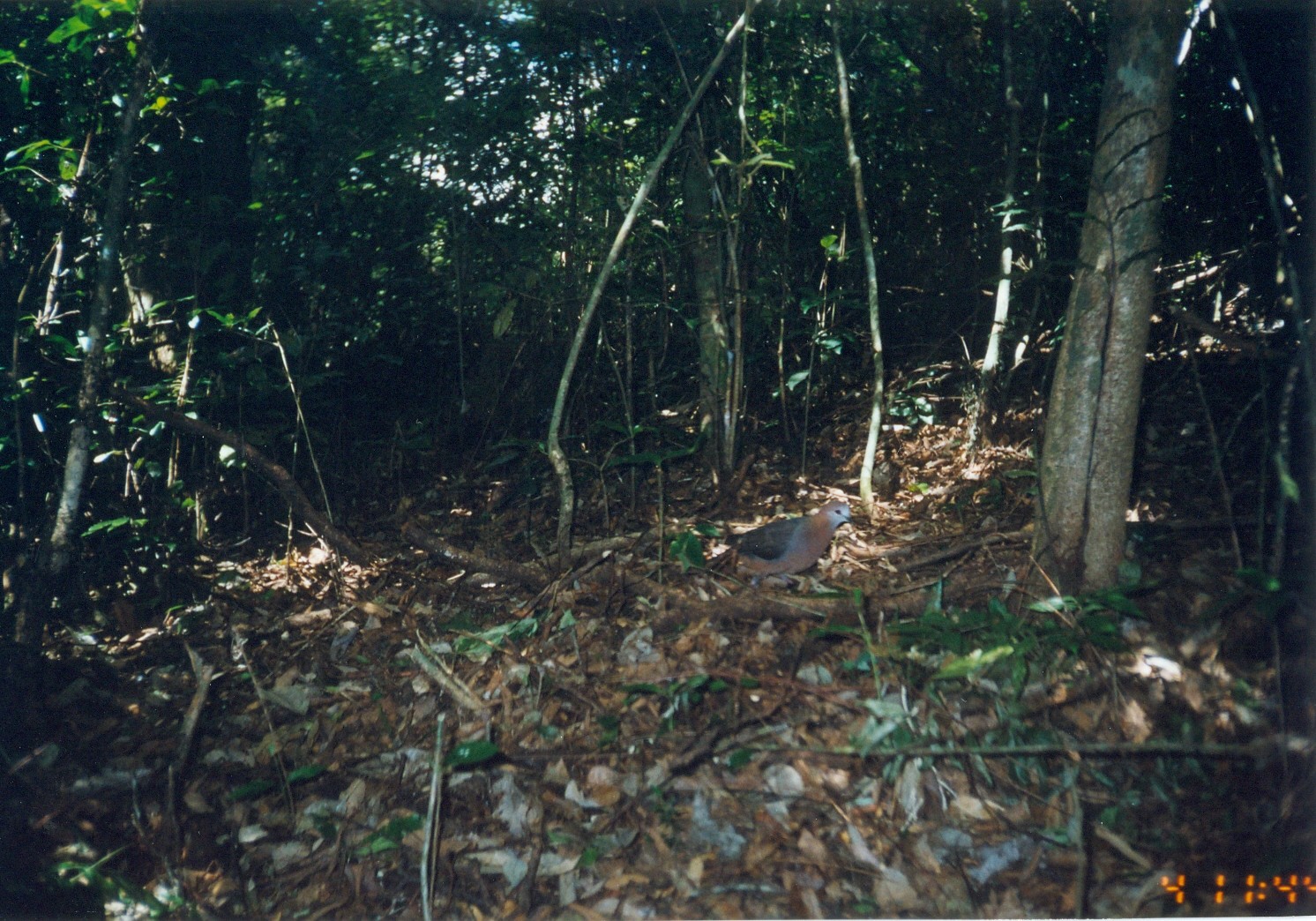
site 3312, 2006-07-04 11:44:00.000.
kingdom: Animalia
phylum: Chordata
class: Aves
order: Columbiformes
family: Columbidae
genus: Columba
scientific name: Columba larvata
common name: lemon dove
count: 1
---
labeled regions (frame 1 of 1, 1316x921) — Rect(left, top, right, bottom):
columba larvata: Rect(722, 500, 859, 591)